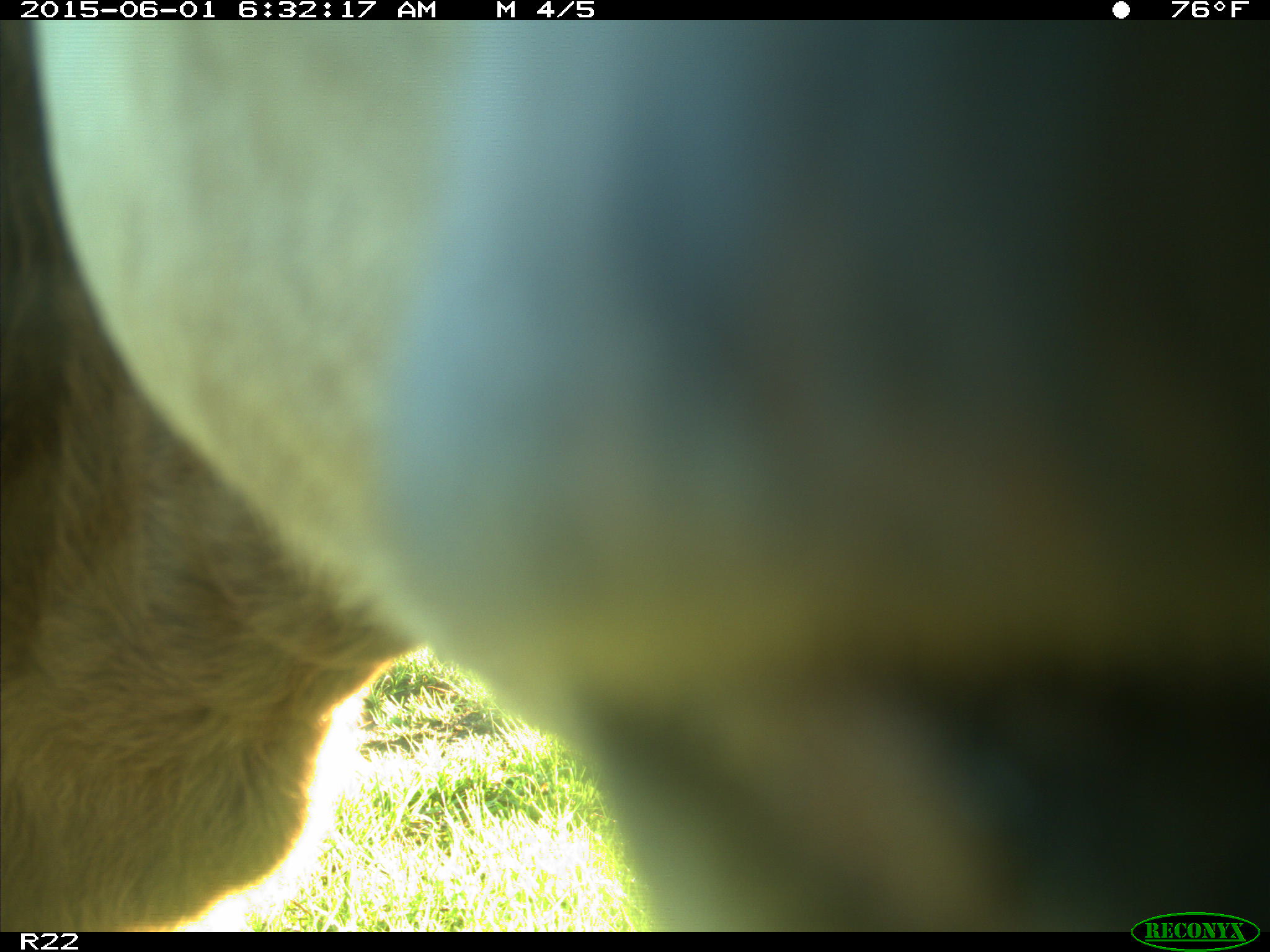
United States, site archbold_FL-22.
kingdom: Animalia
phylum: Chordata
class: Mammalia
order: Artiodactyla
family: Bovidae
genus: Bos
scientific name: Bos taurus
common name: domestic cow